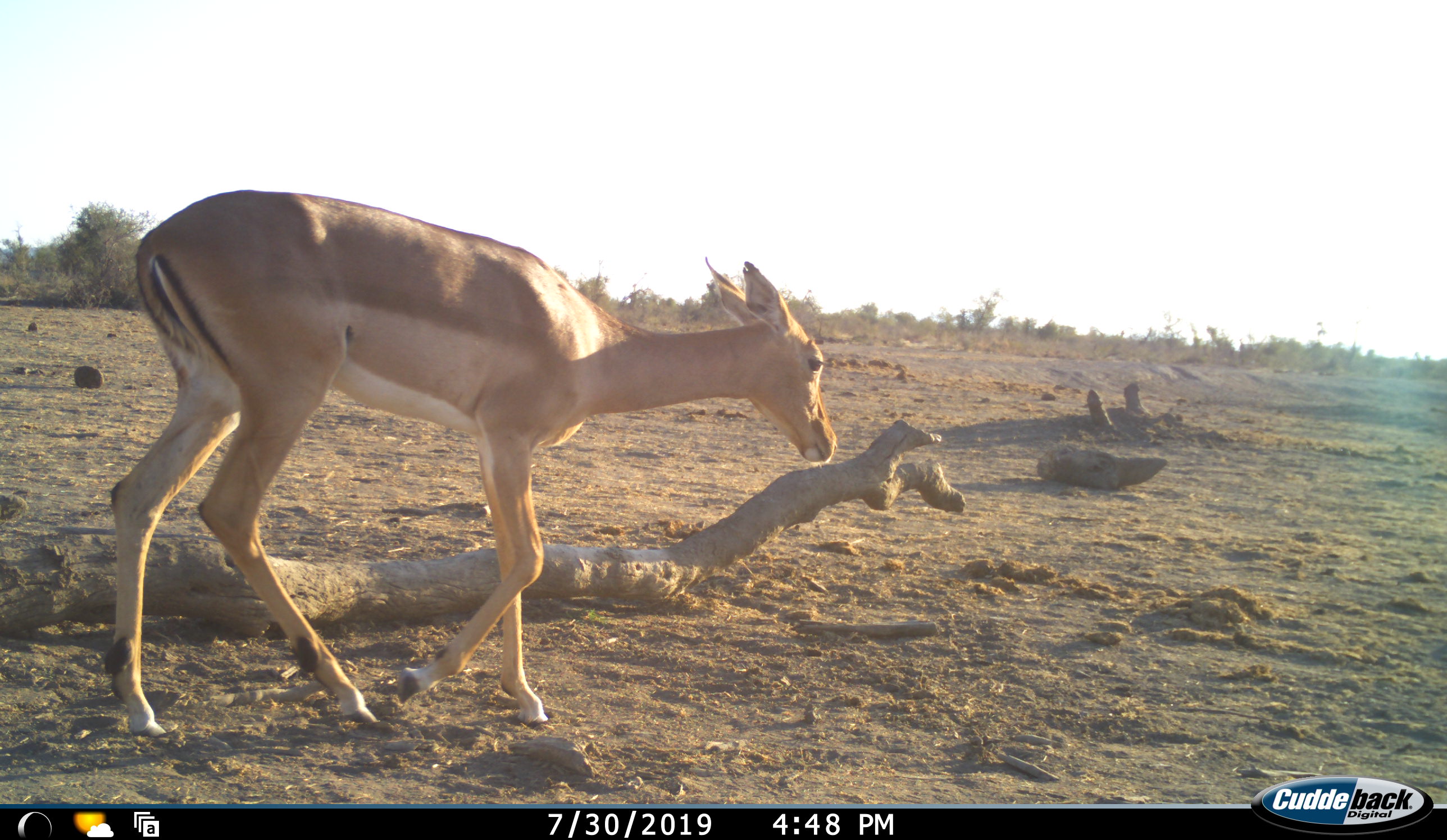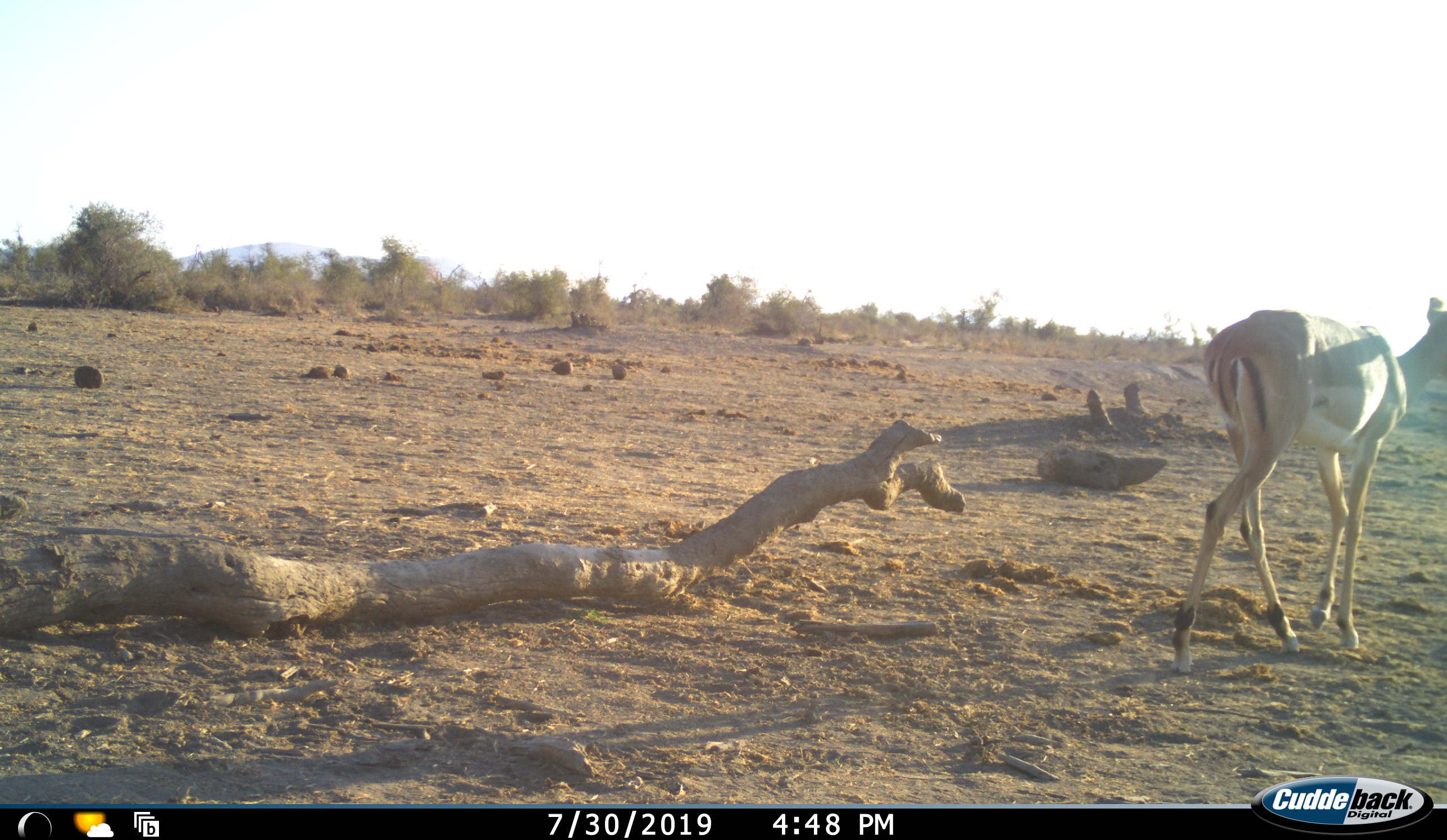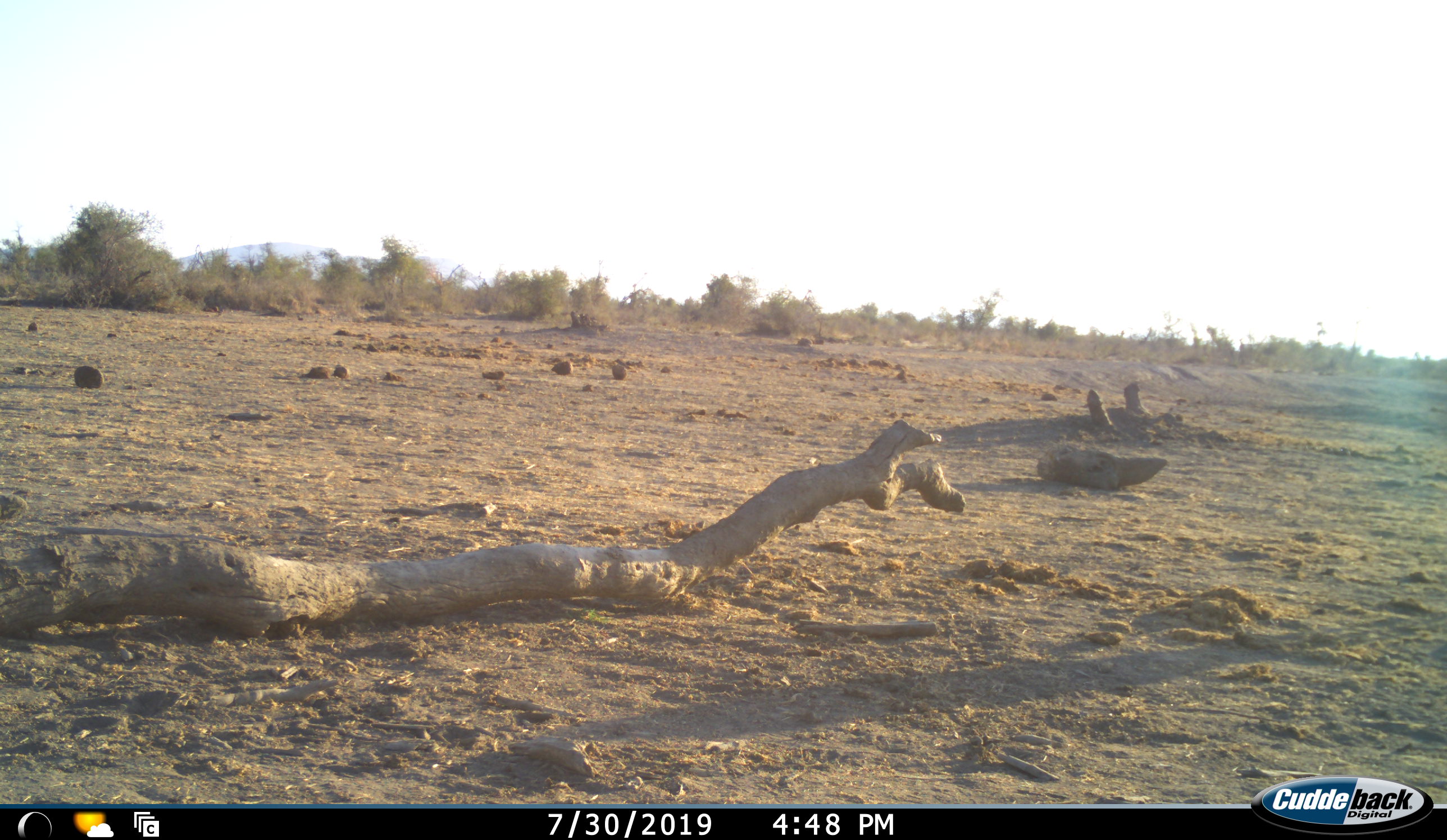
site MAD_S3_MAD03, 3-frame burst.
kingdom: Animalia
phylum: Chordata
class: Mammalia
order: Artiodactyla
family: Bovidae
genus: Aepyceros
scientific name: Aepyceros melampus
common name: impala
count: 1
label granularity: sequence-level